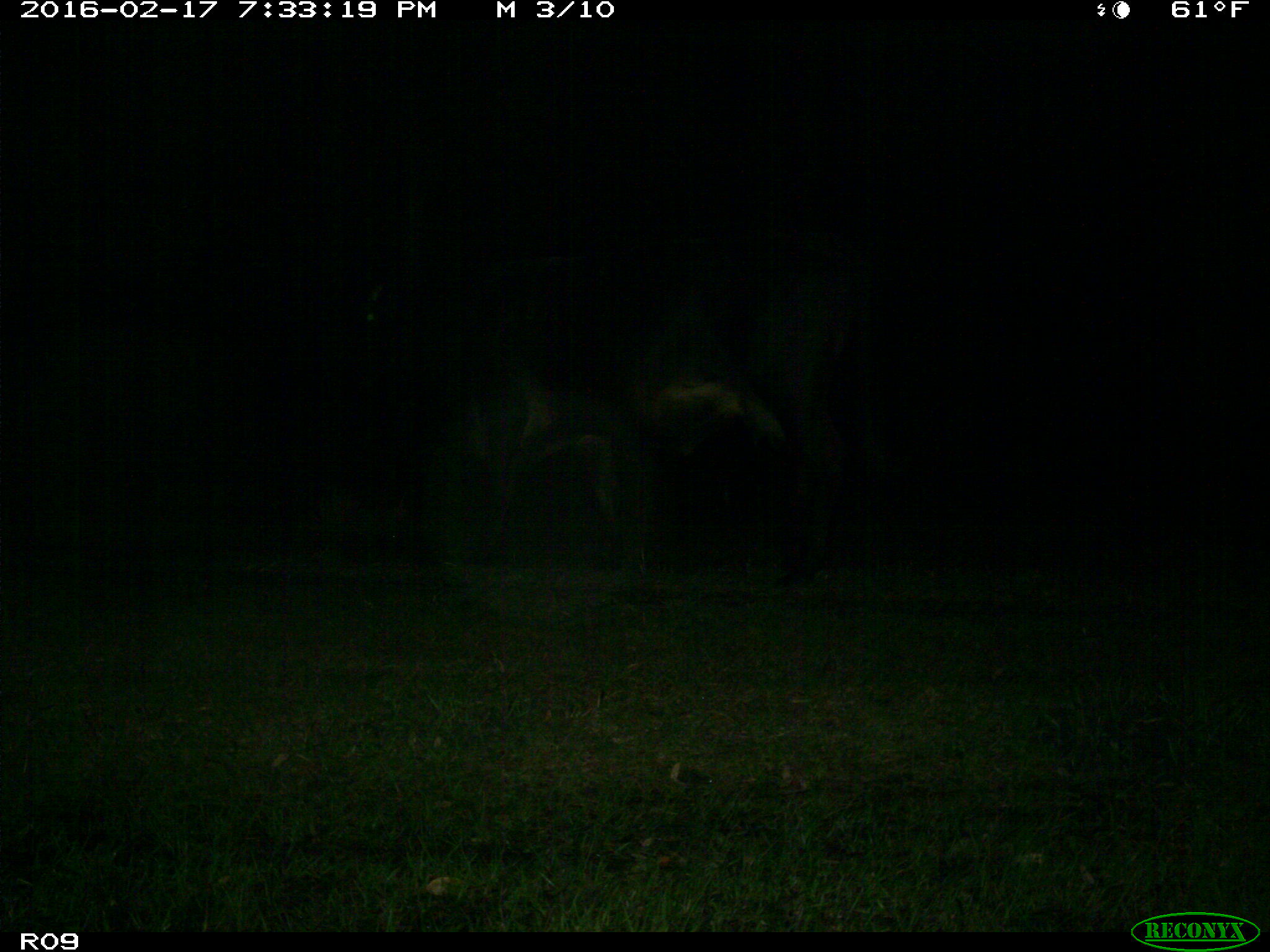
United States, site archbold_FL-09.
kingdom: Animalia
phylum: Chordata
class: Mammalia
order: Artiodactyla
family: Bovidae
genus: Bos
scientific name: Bos taurus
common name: domestic cow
Bos taurus (domestic cow).